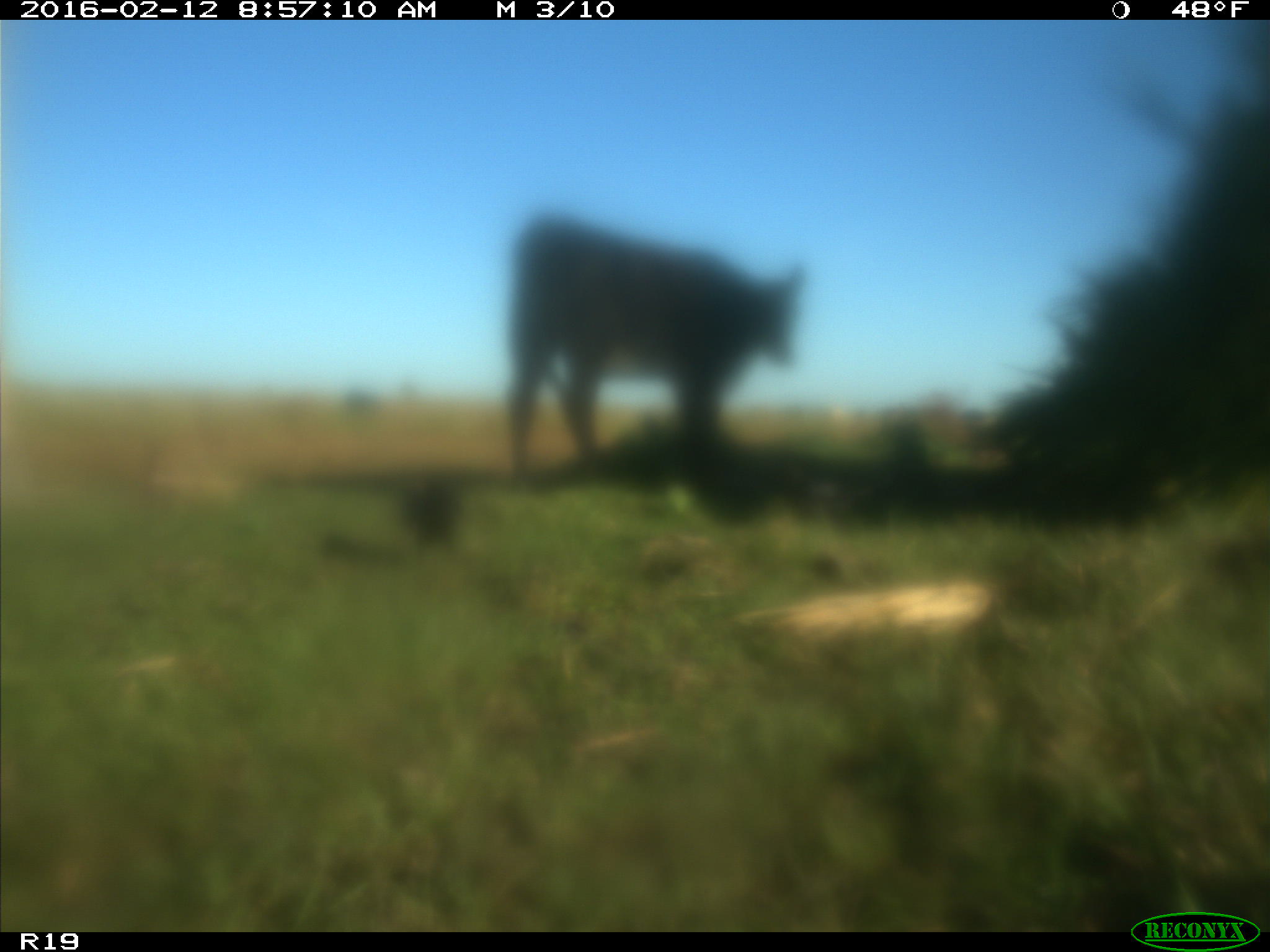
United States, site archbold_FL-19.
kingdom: Animalia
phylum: Chordata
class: Mammalia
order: Artiodactyla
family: Bovidae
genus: Bos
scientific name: Bos taurus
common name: domestic cow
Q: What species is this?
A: Bos taurus (domestic cow).